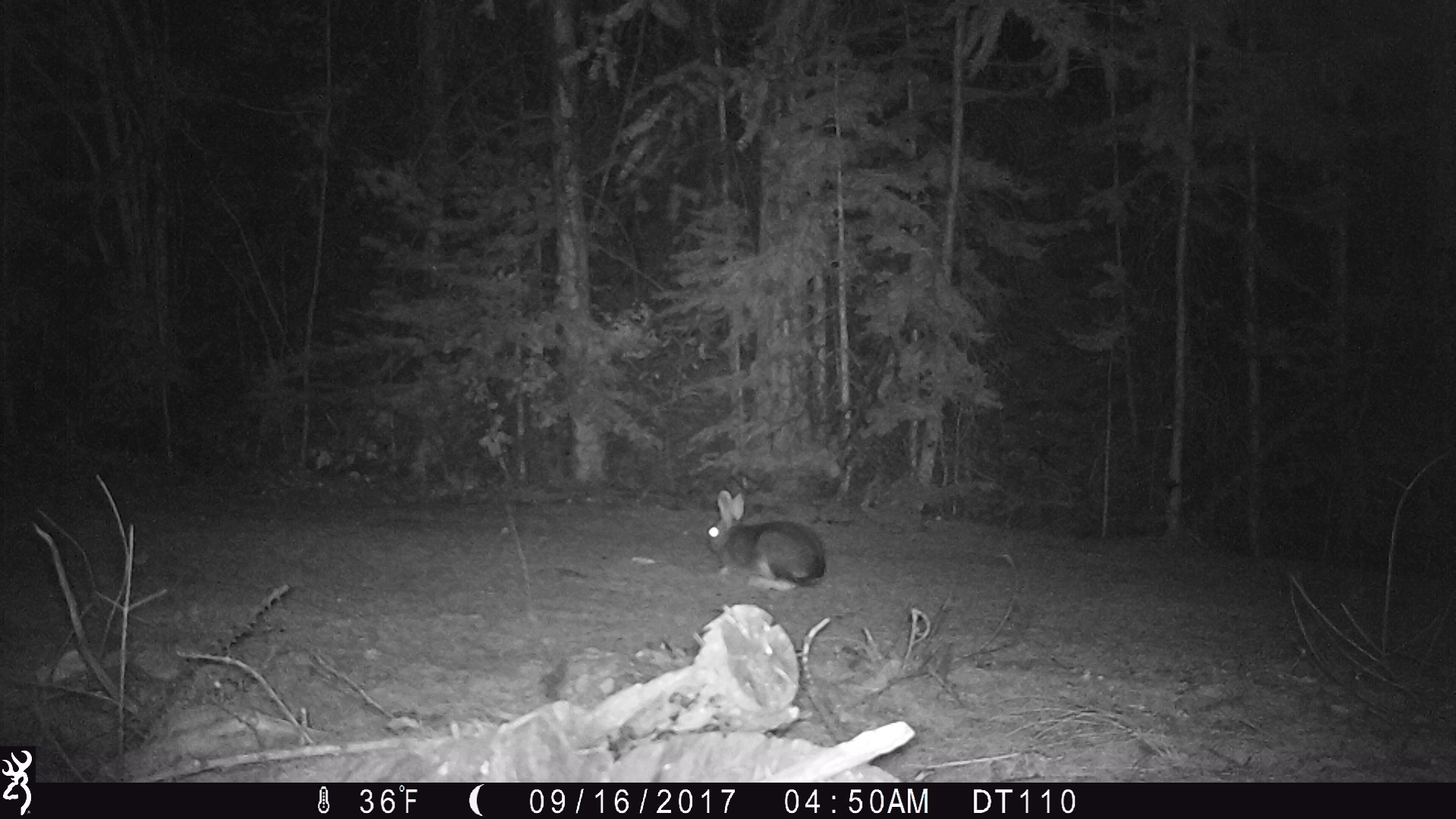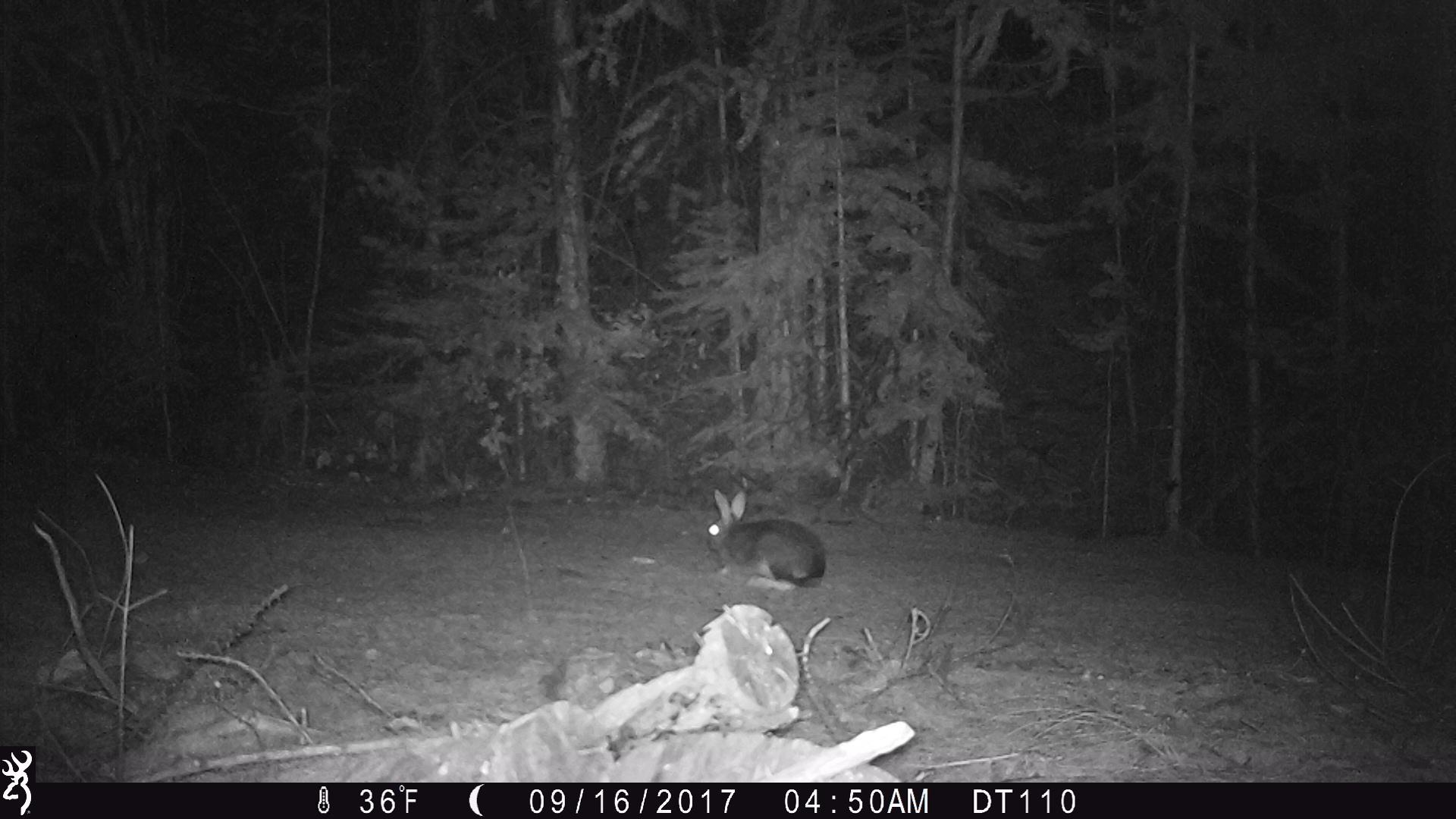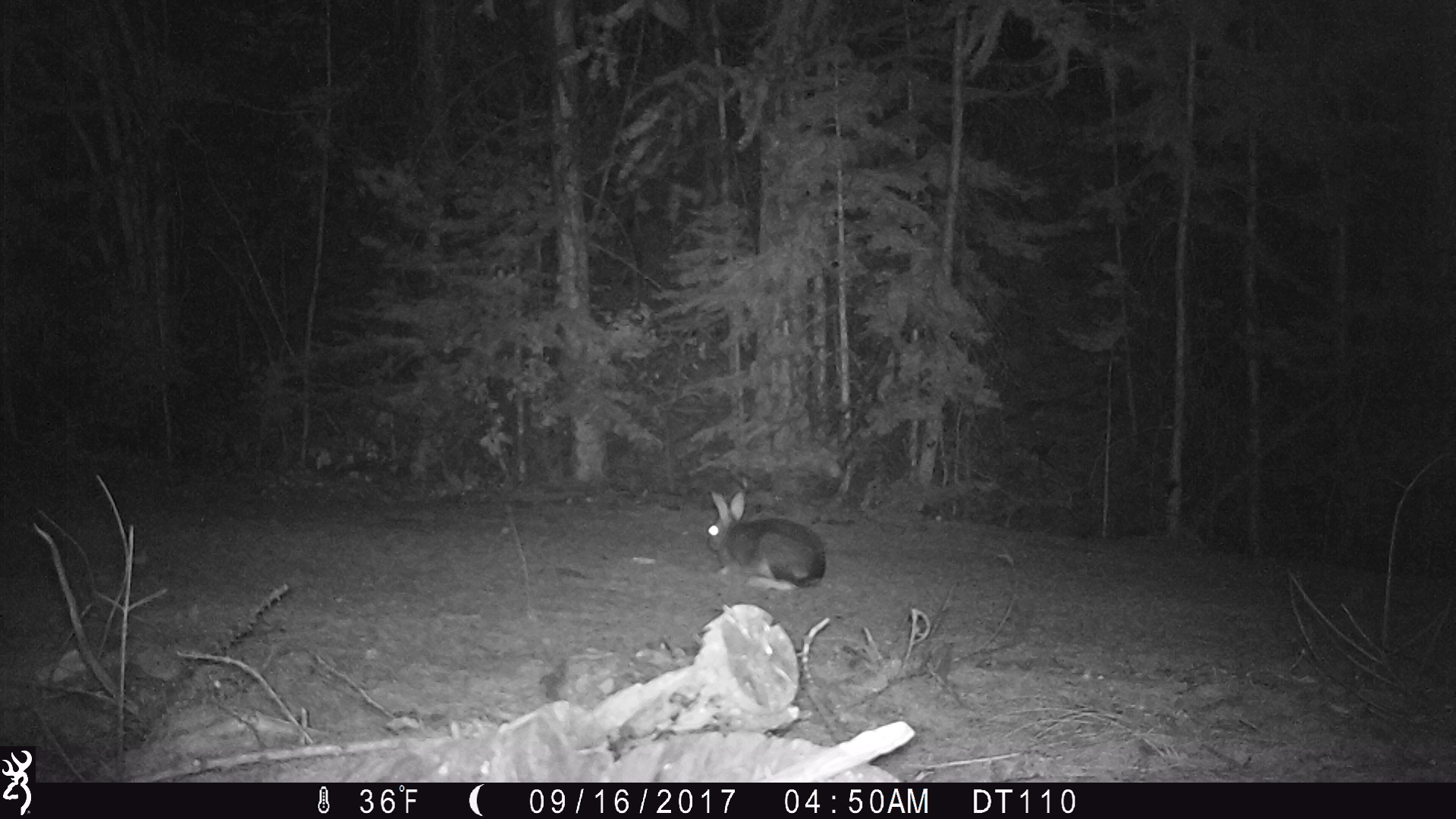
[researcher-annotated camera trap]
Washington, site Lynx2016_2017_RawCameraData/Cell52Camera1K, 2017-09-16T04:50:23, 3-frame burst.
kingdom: Animalia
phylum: Chordata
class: Mammalia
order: Lagomorpha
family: Leporidae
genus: Lepus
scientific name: Lepus americanus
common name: snowshoe hare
Lepus americanus (snowshoe hare). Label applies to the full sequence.